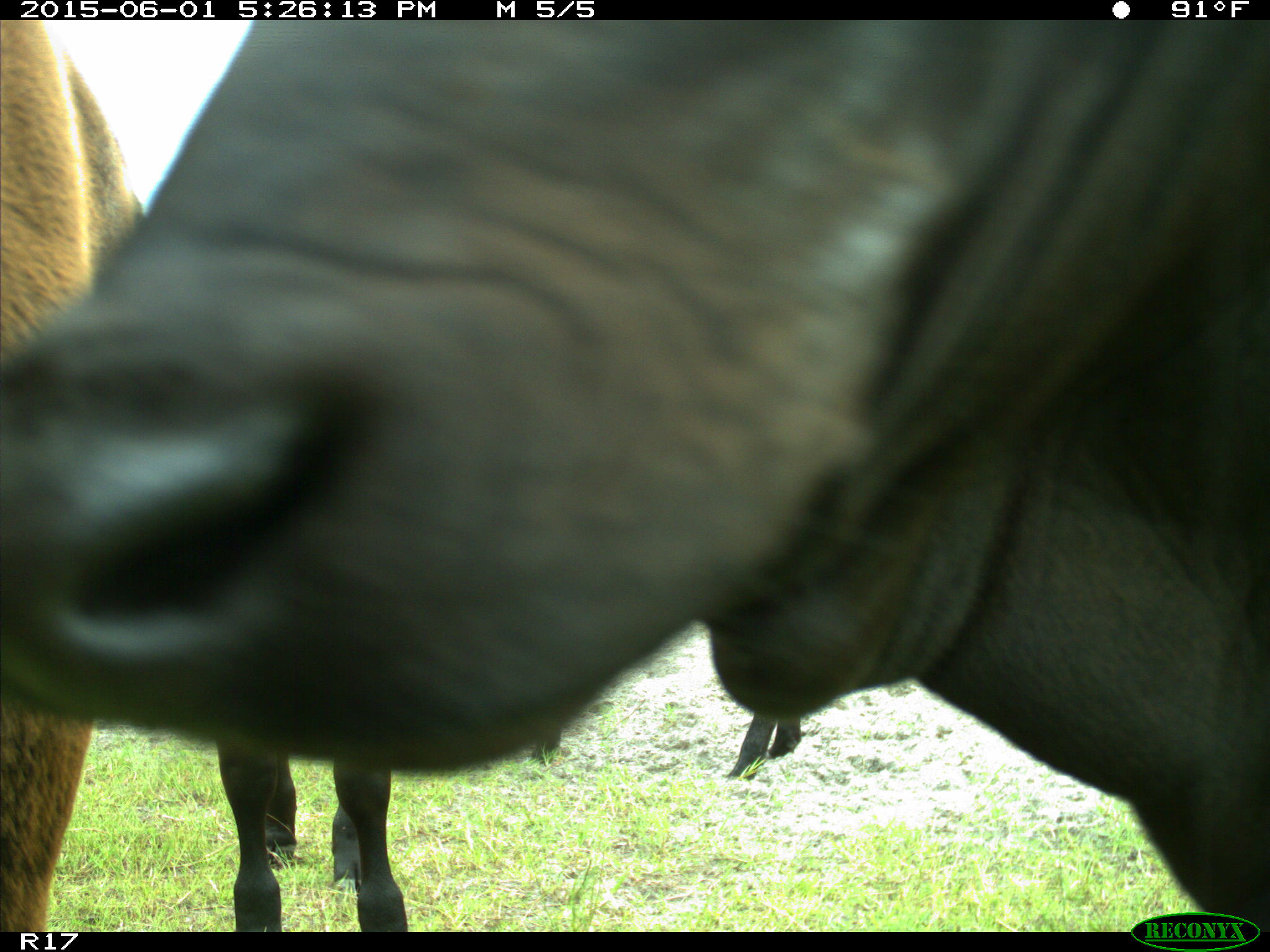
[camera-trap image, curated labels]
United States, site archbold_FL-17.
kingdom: Animalia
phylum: Chordata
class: Mammalia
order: Artiodactyla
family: Bovidae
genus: Bos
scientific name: Bos taurus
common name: domestic cow